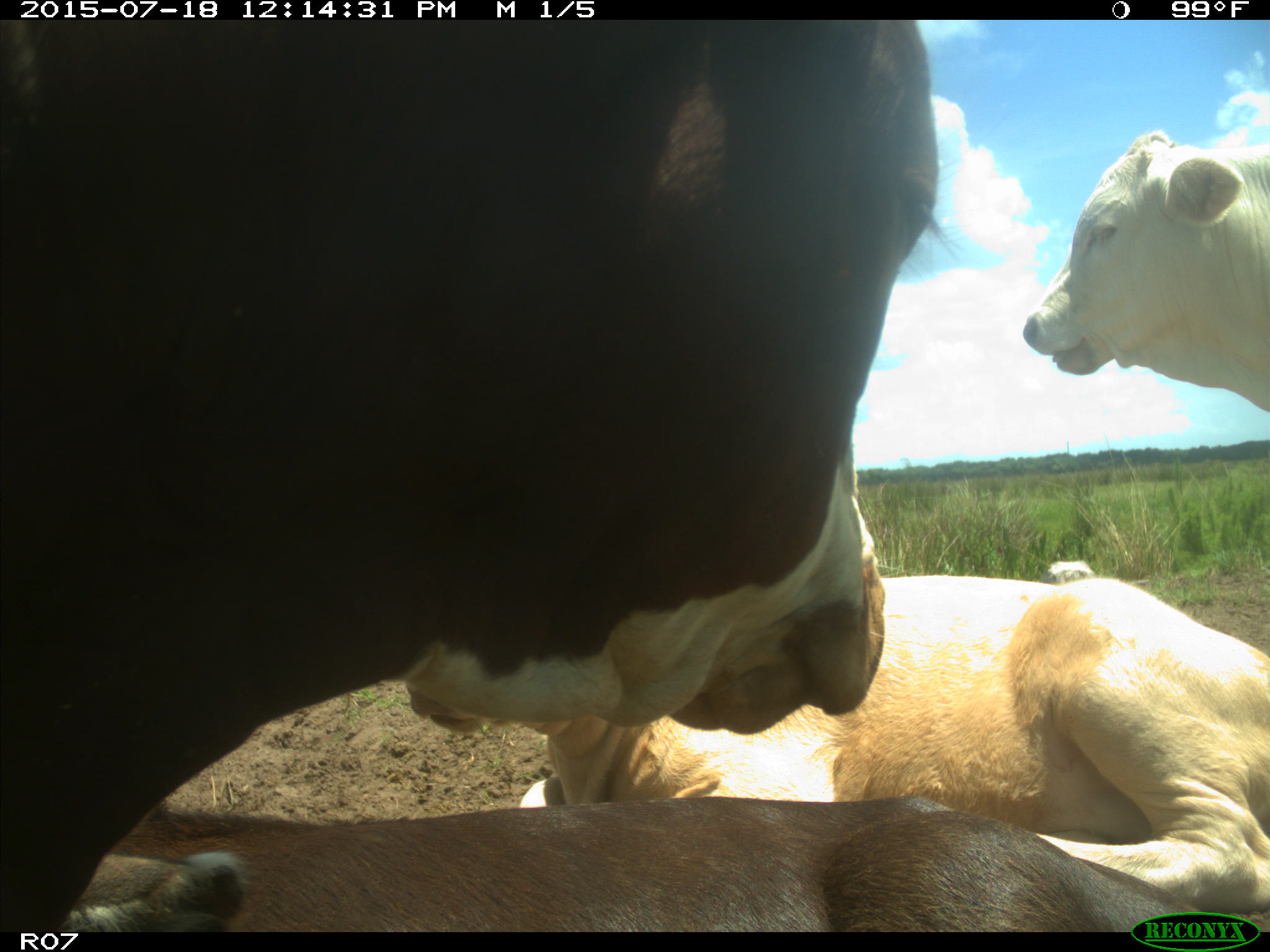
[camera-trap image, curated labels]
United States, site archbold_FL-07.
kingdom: Animalia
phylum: Chordata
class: Mammalia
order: Artiodactyla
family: Bovidae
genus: Bos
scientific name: Bos taurus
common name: domestic cow